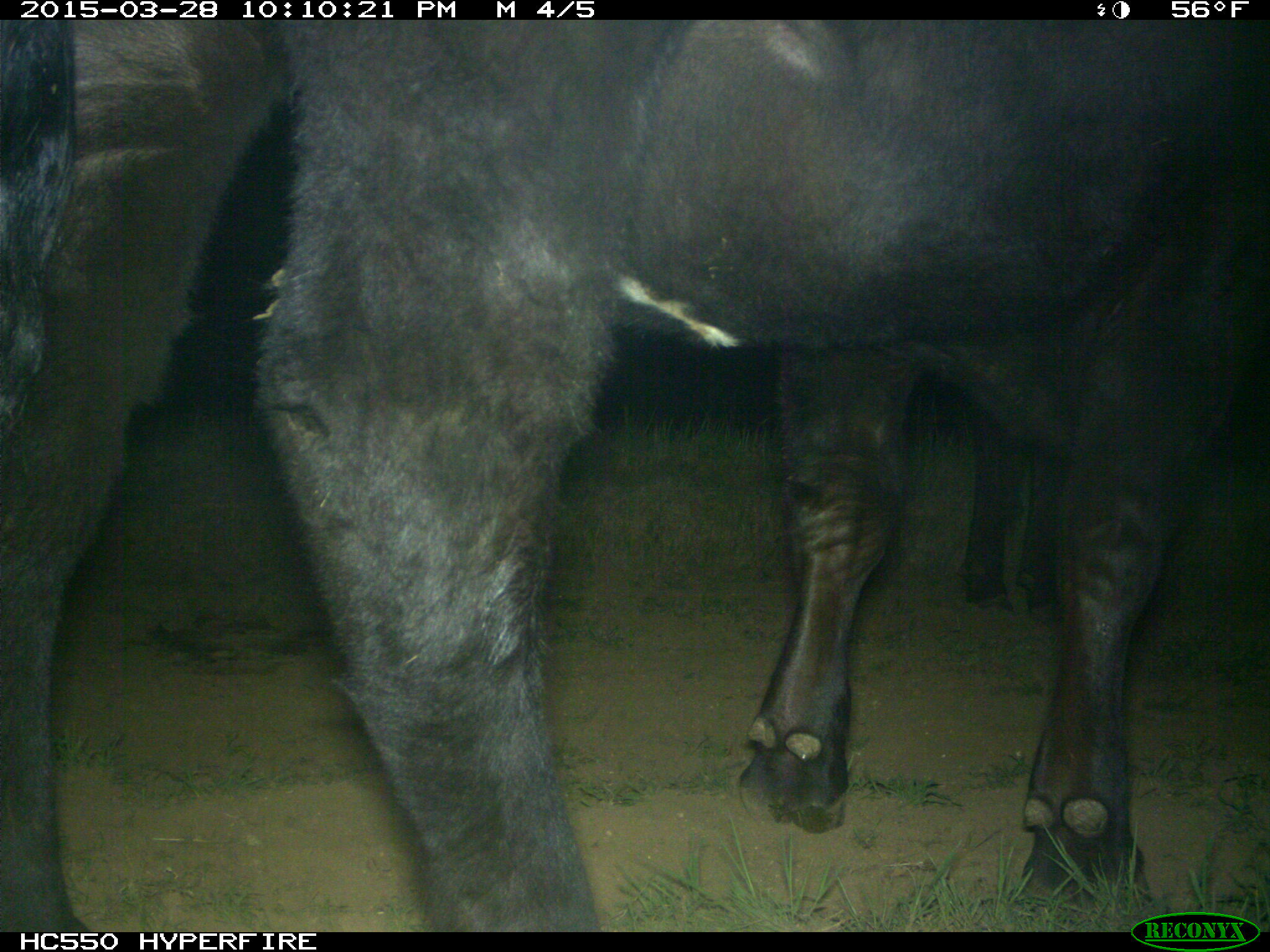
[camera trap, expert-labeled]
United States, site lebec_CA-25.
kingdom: Animalia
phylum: Chordata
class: Mammalia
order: Artiodactyla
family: Bovidae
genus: Bos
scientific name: Bos taurus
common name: domestic cow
Bos taurus (domestic cow).